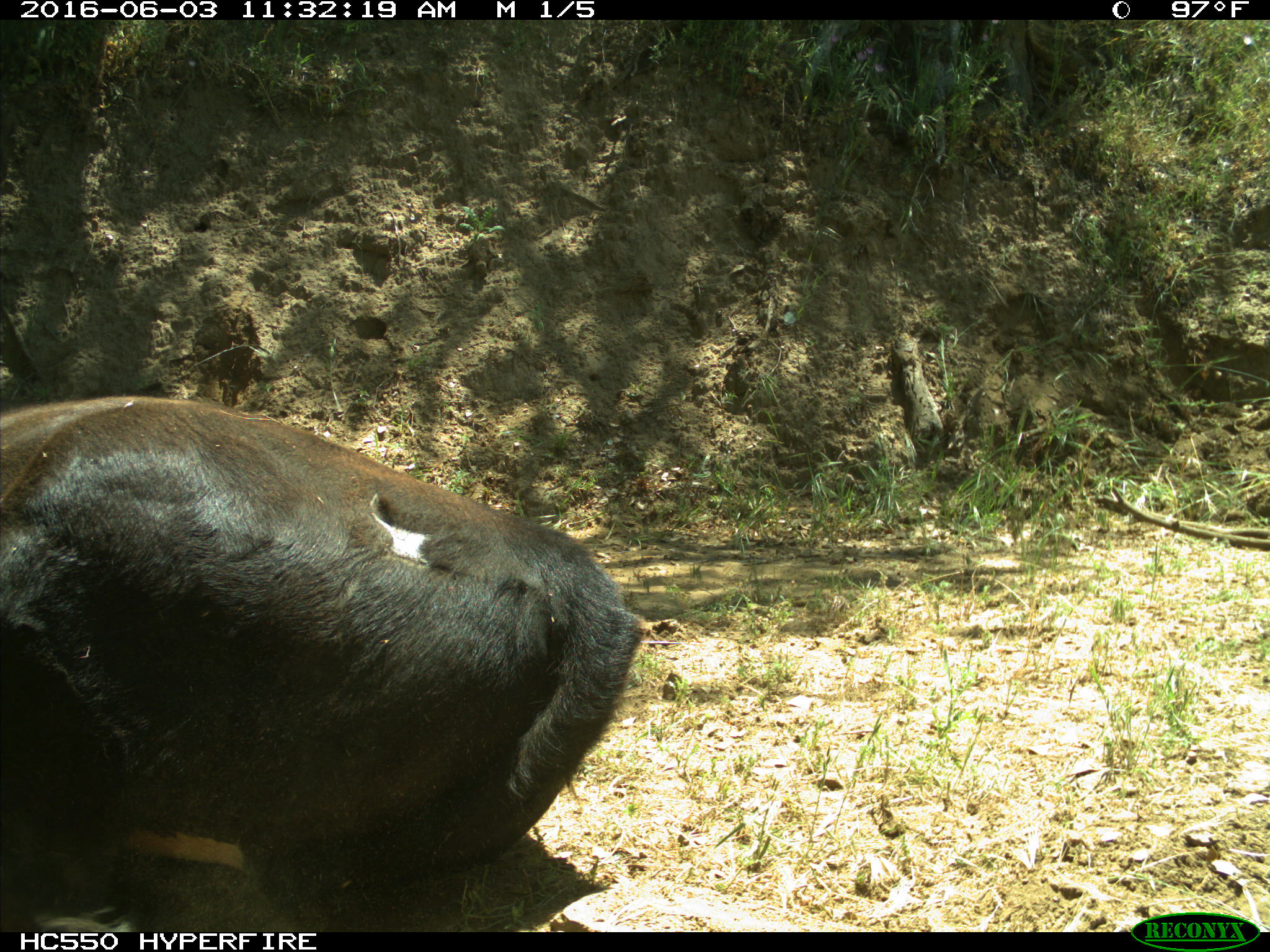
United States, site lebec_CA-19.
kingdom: Animalia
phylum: Chordata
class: Mammalia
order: Artiodactyla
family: Bovidae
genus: Bos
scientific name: Bos taurus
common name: domestic cow